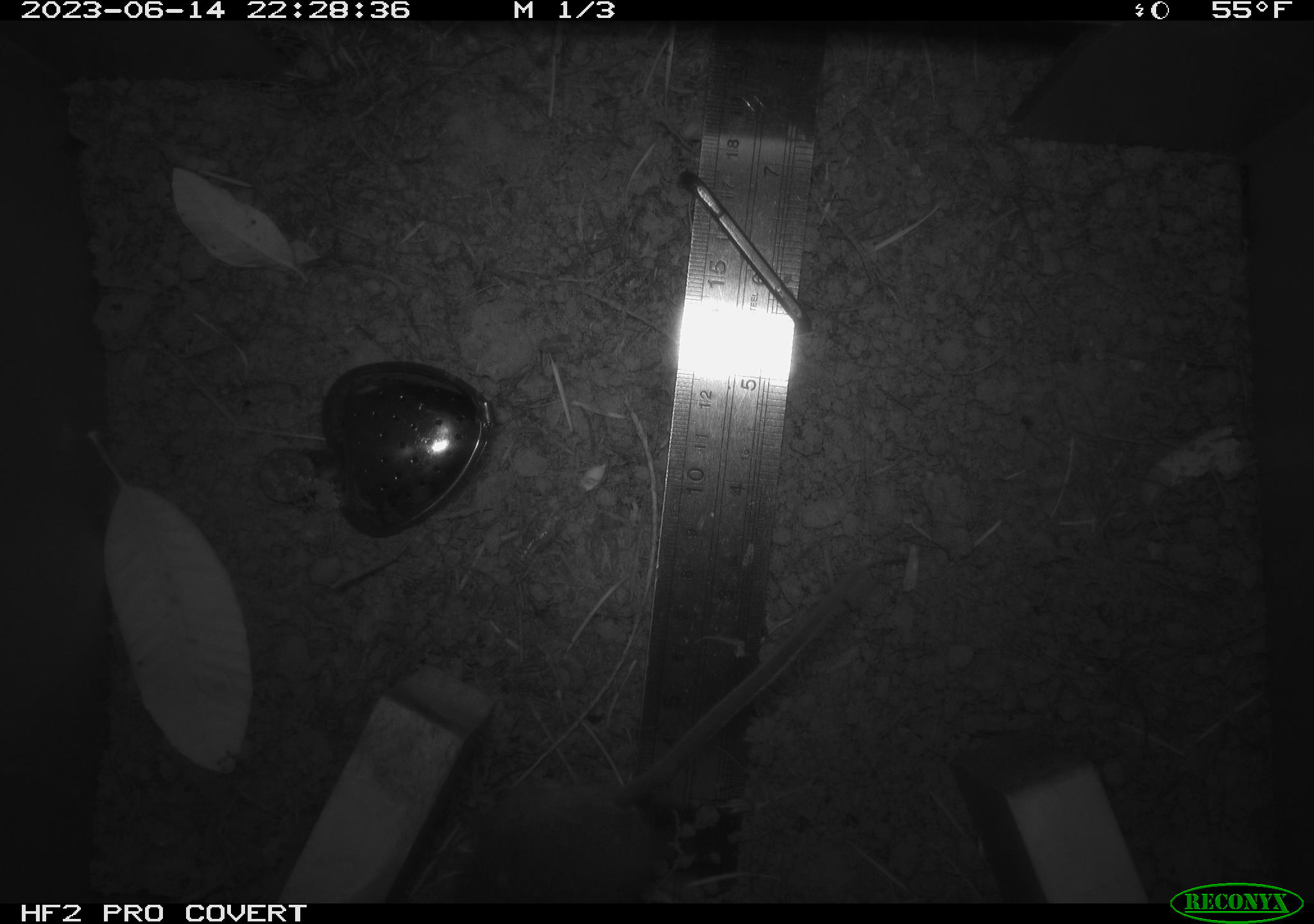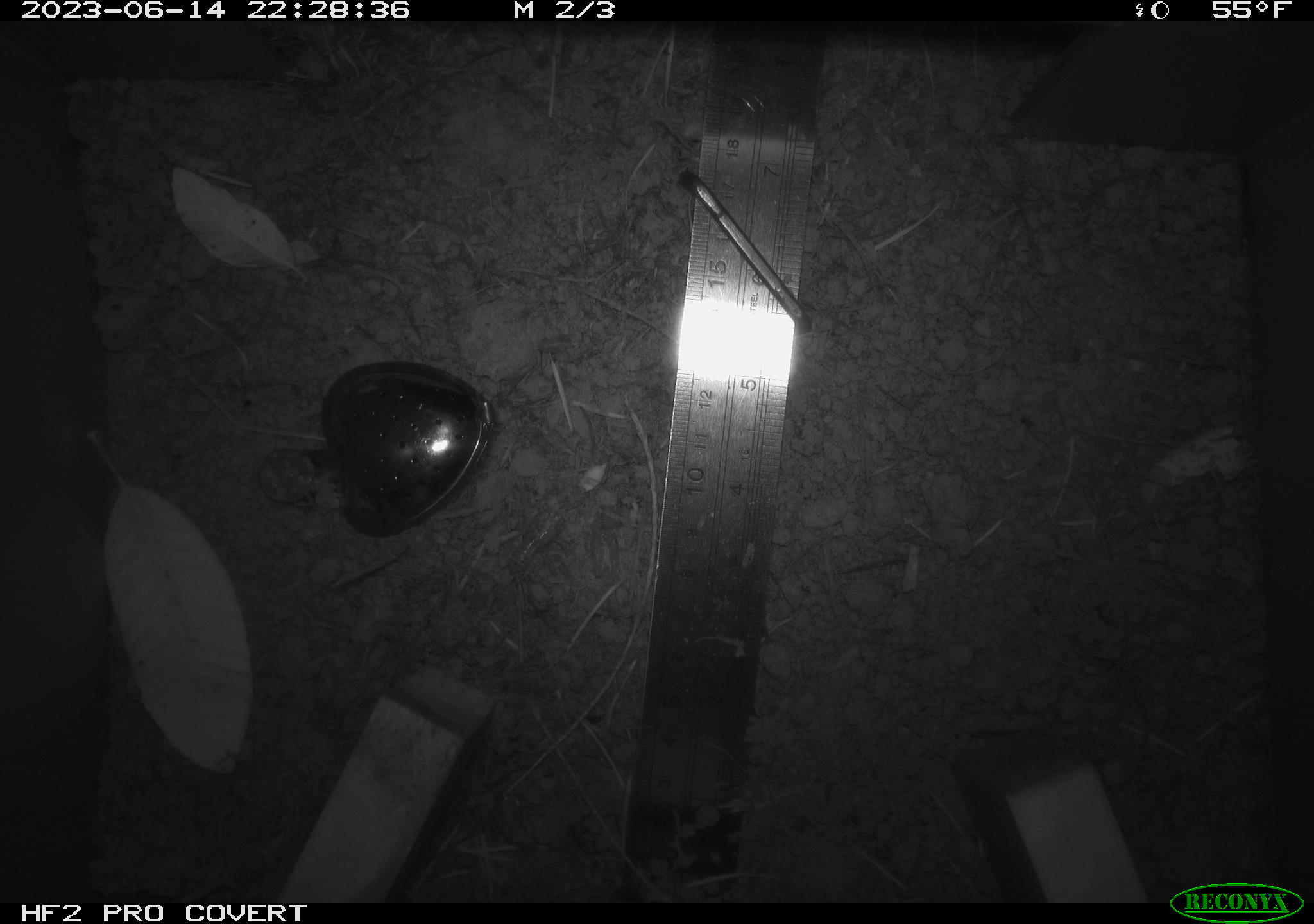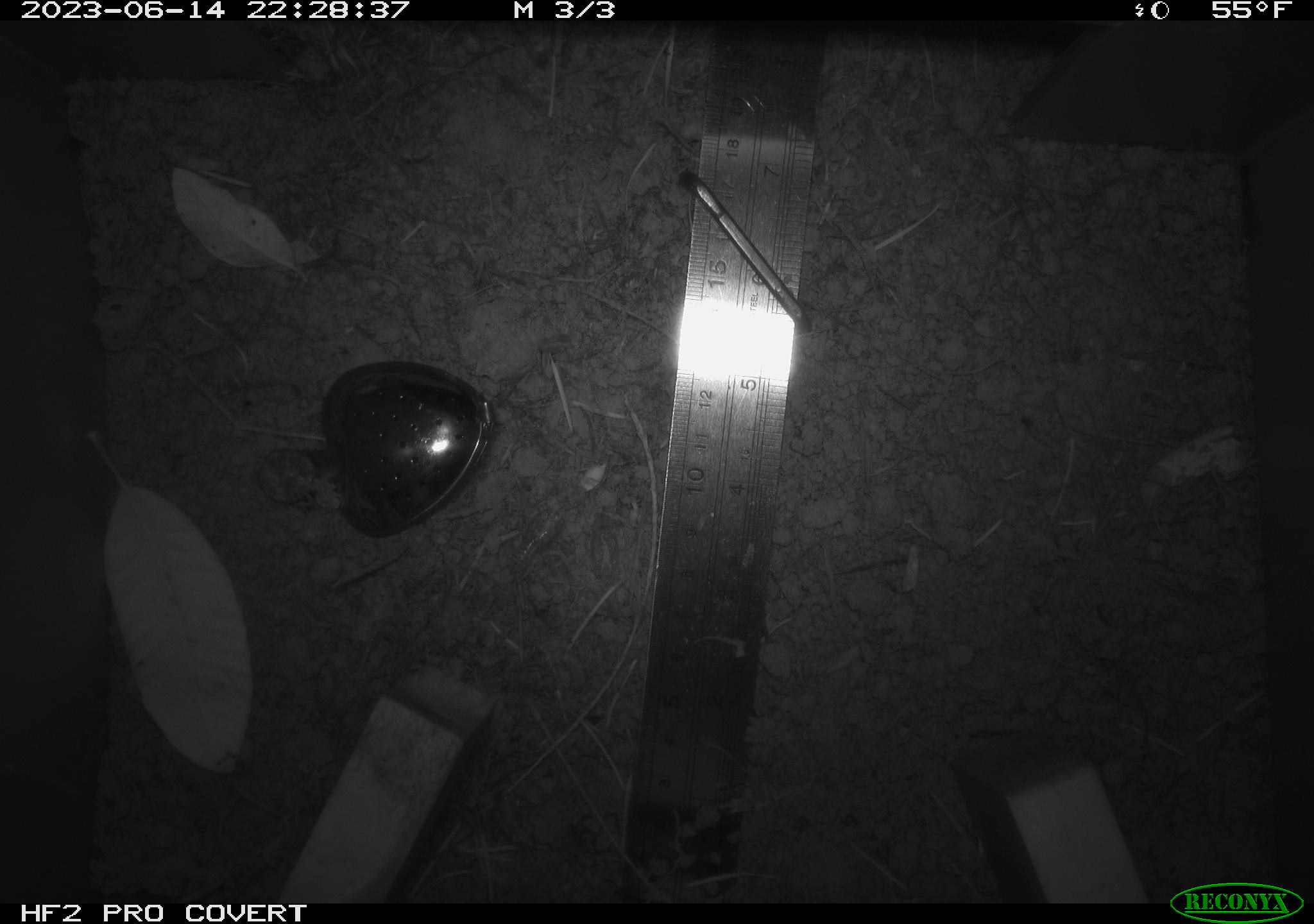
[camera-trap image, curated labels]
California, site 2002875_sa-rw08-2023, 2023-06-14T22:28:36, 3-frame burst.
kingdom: Animalia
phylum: Chordata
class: Mammalia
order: Rodentia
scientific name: Rodentia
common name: mouse species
Mouse species (Rodentia).